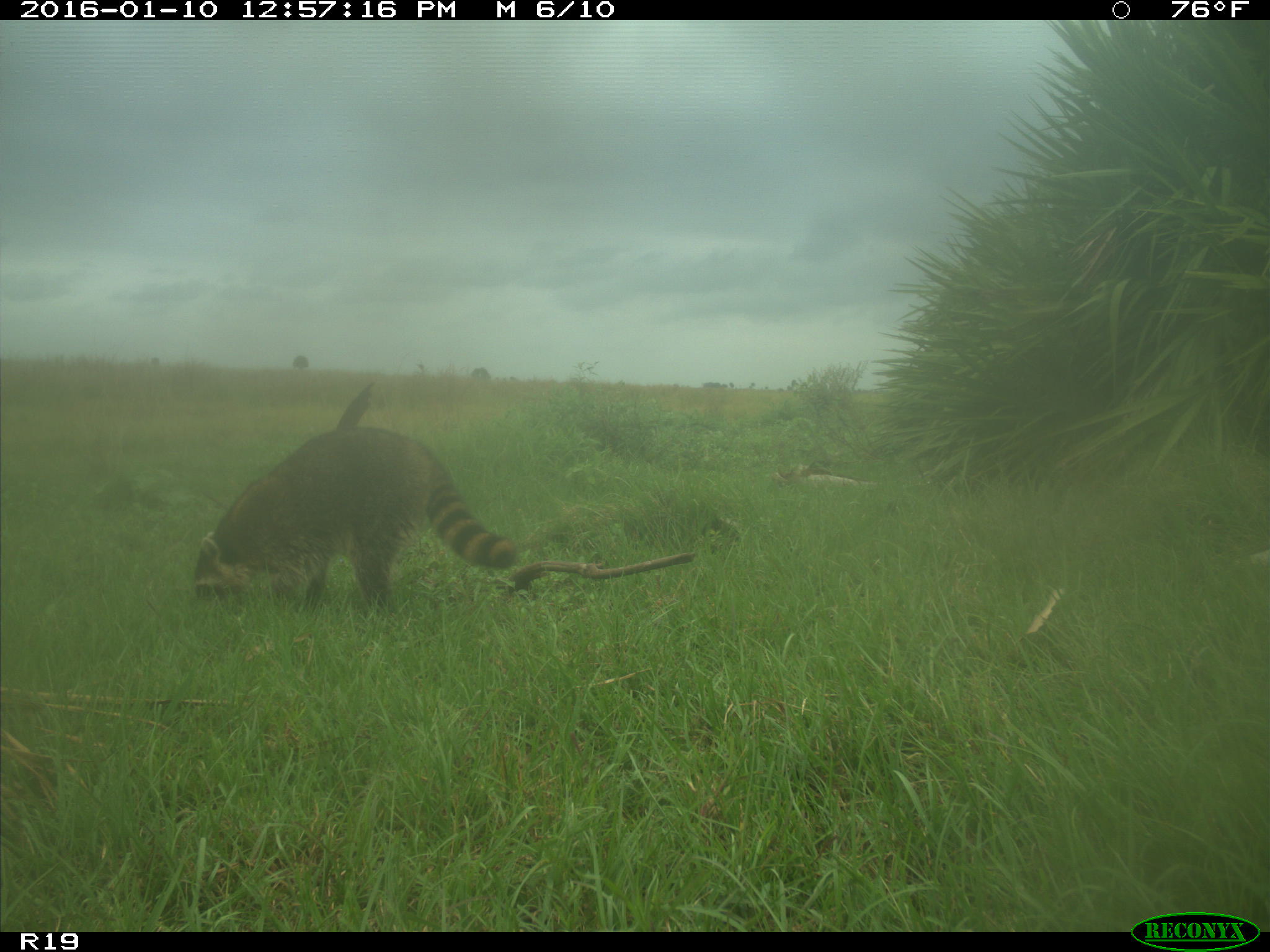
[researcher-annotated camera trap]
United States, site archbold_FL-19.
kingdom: Animalia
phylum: Chordata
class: Mammalia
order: Carnivora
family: Procyonidae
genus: Procyon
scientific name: Procyon lotor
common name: common raccoon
Procyon lotor (common raccoon).